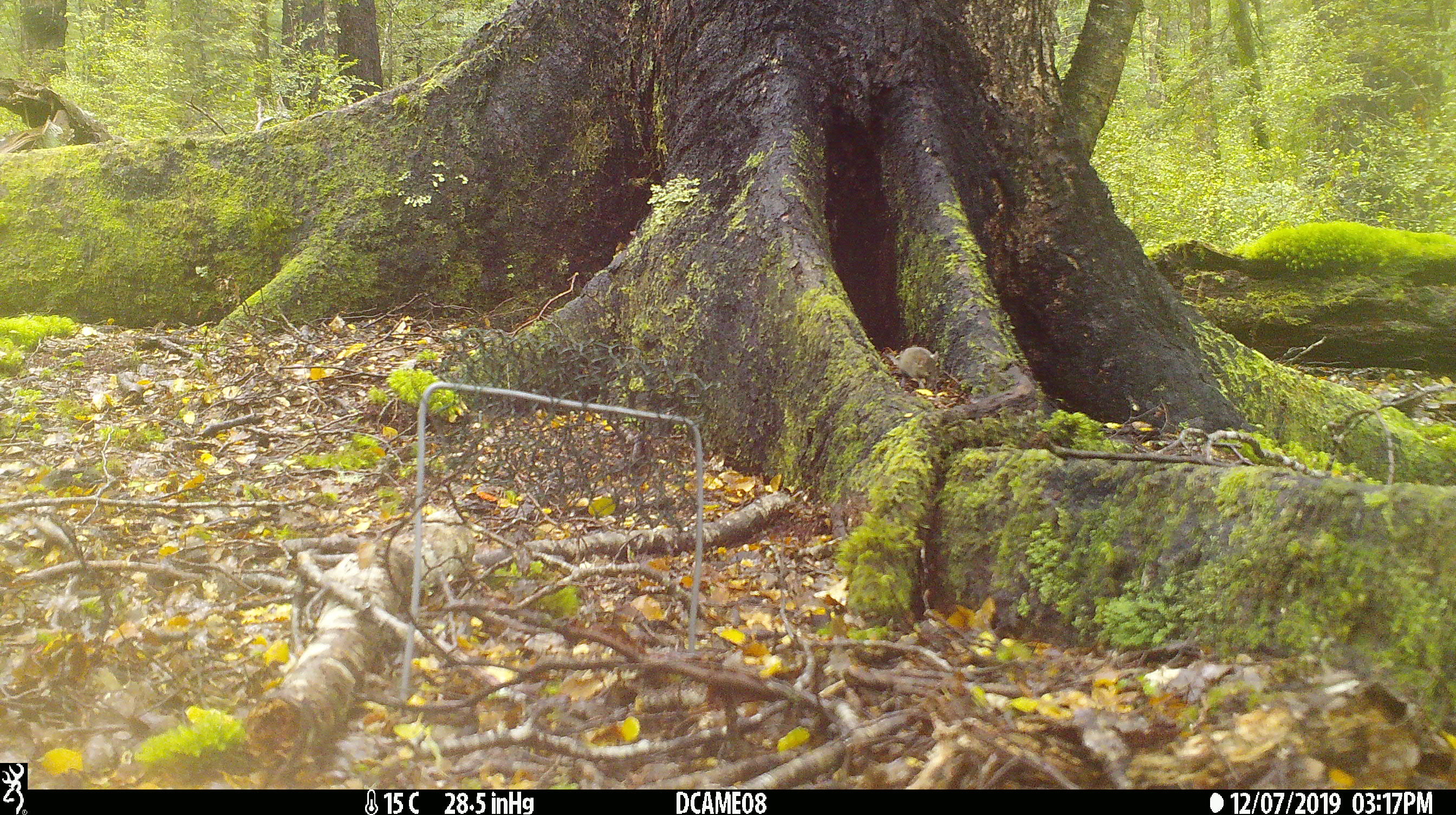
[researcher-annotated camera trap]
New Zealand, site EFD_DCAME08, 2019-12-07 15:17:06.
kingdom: Animalia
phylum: Chordata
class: Mammalia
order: Rodentia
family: Muridae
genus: Mus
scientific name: Mus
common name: mouse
Mouse (Mus).